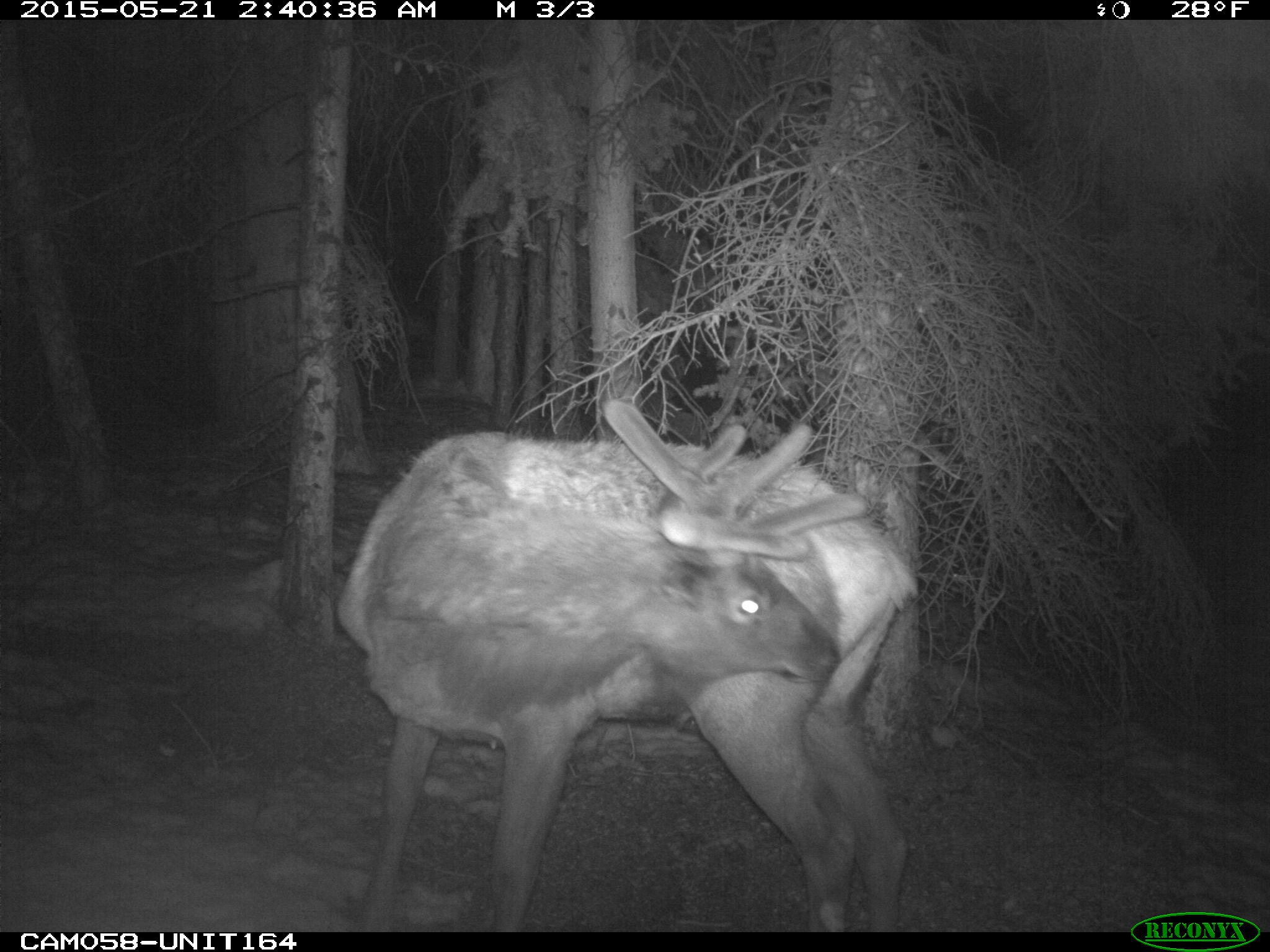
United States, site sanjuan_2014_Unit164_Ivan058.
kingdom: Animalia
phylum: Chordata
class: Mammalia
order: Artiodactyla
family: Cervidae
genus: Cervus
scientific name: Cervus elaphus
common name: red deer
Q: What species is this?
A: Cervus elaphus (red deer).